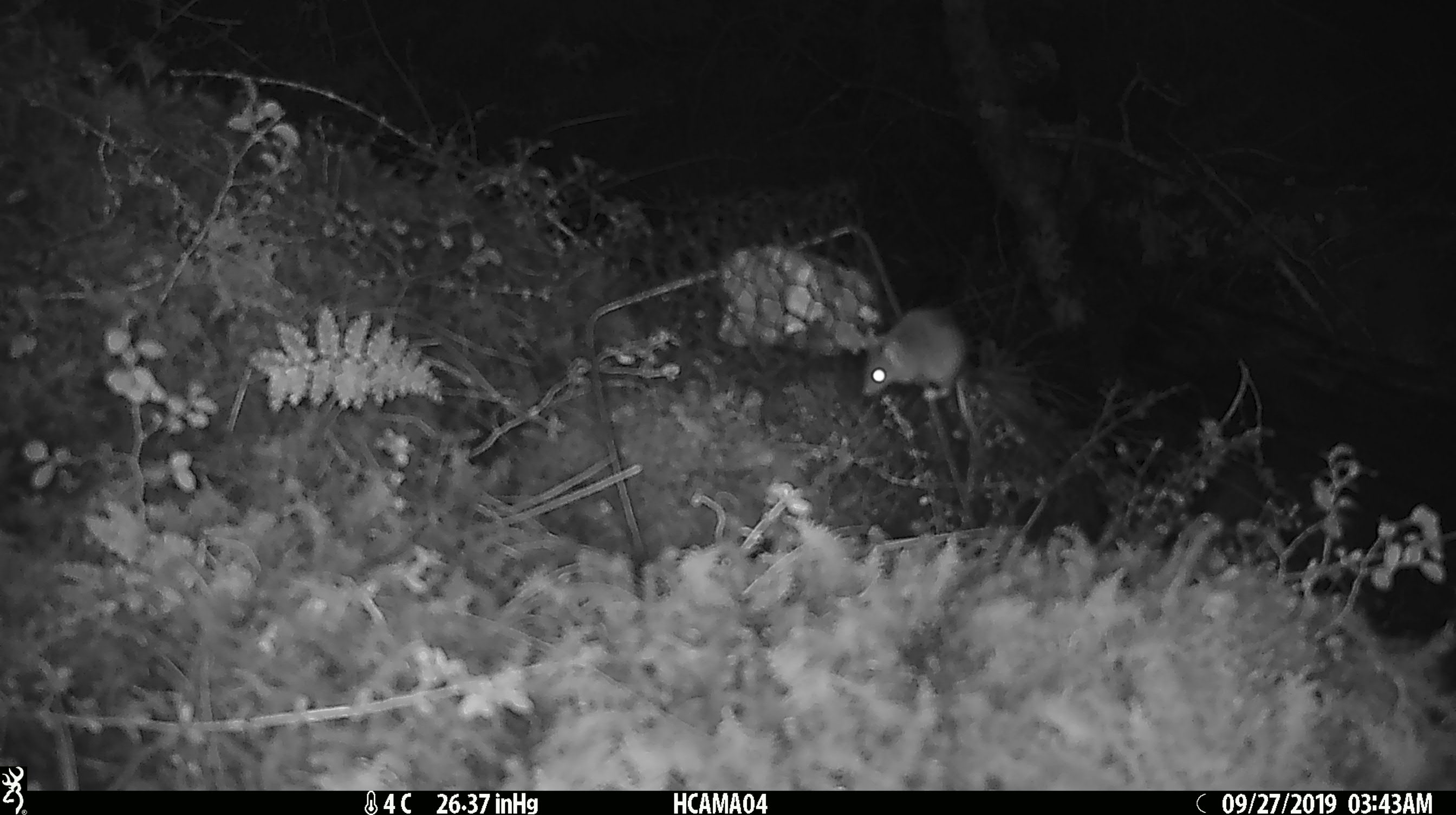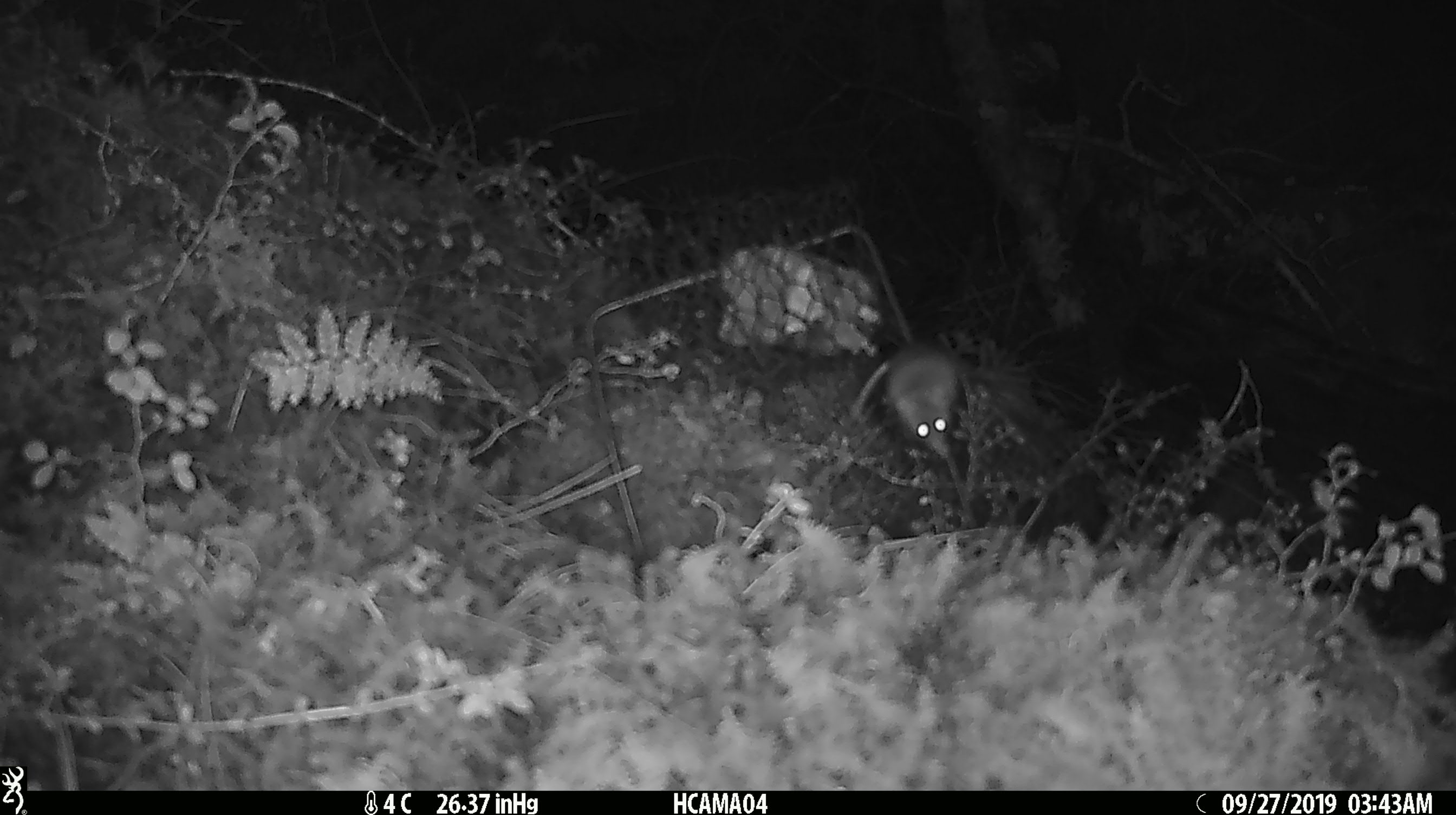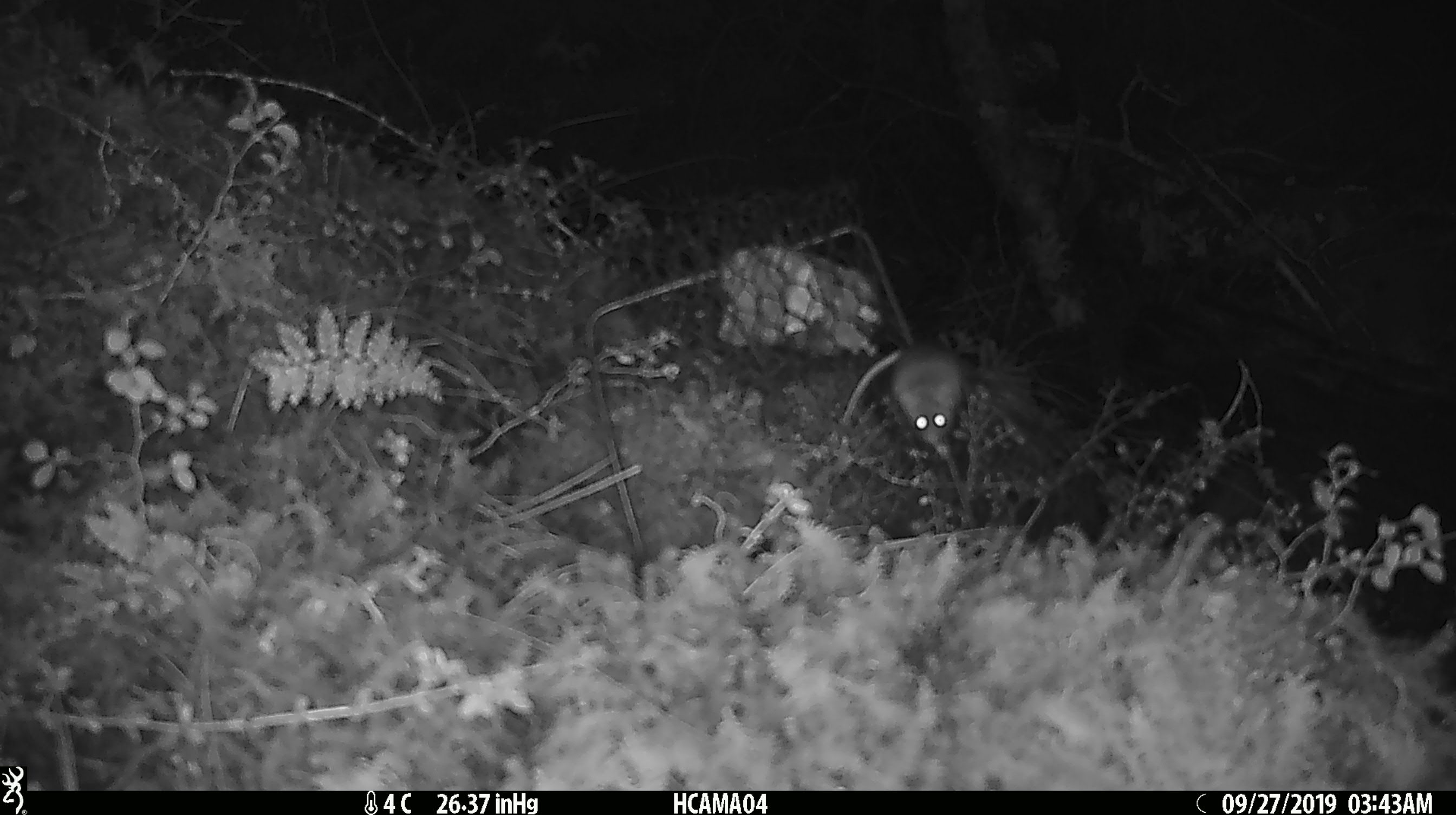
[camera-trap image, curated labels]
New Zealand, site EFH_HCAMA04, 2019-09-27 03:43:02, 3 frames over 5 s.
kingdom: Animalia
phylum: Chordata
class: Mammalia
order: Rodentia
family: Muridae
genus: Mus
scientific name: Mus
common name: mouse